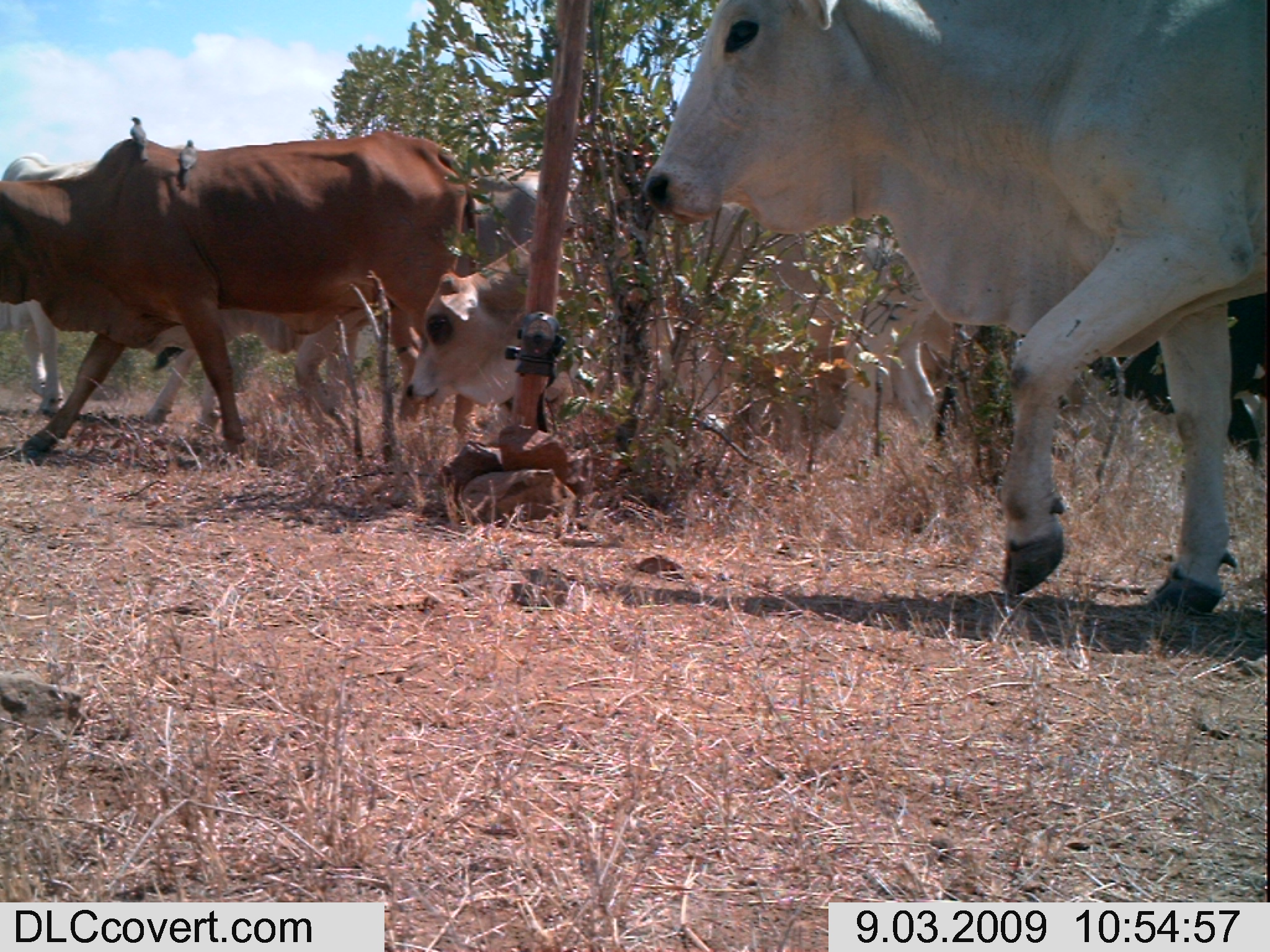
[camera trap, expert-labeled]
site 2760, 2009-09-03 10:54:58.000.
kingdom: Animalia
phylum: Chordata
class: Mammalia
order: Artiodactyla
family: Bovidae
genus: Bos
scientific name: Bos taurus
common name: domestic cattle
Bos taurus (domestic cattle), count 5.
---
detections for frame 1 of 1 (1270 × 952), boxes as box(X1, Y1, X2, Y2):
bos taurus: box(639, 0, 1270, 616); box(0, 125, 481, 460); box(405, 197, 943, 466); box(928, 291, 1270, 520); box(0, 151, 229, 439); box(141, 308, 374, 434); box(458, 164, 595, 282); box(177, 137, 198, 187); box(129, 114, 150, 162)